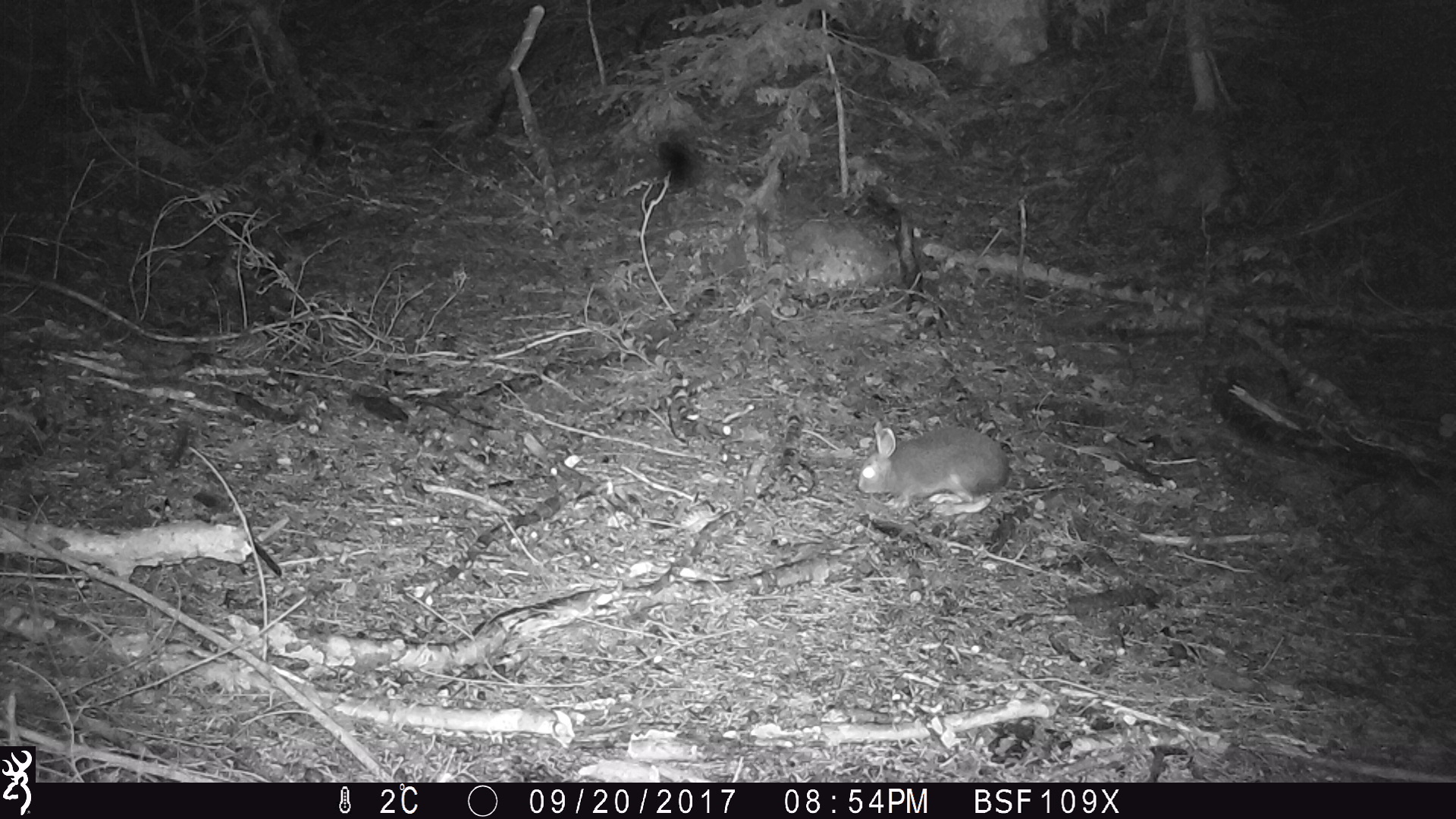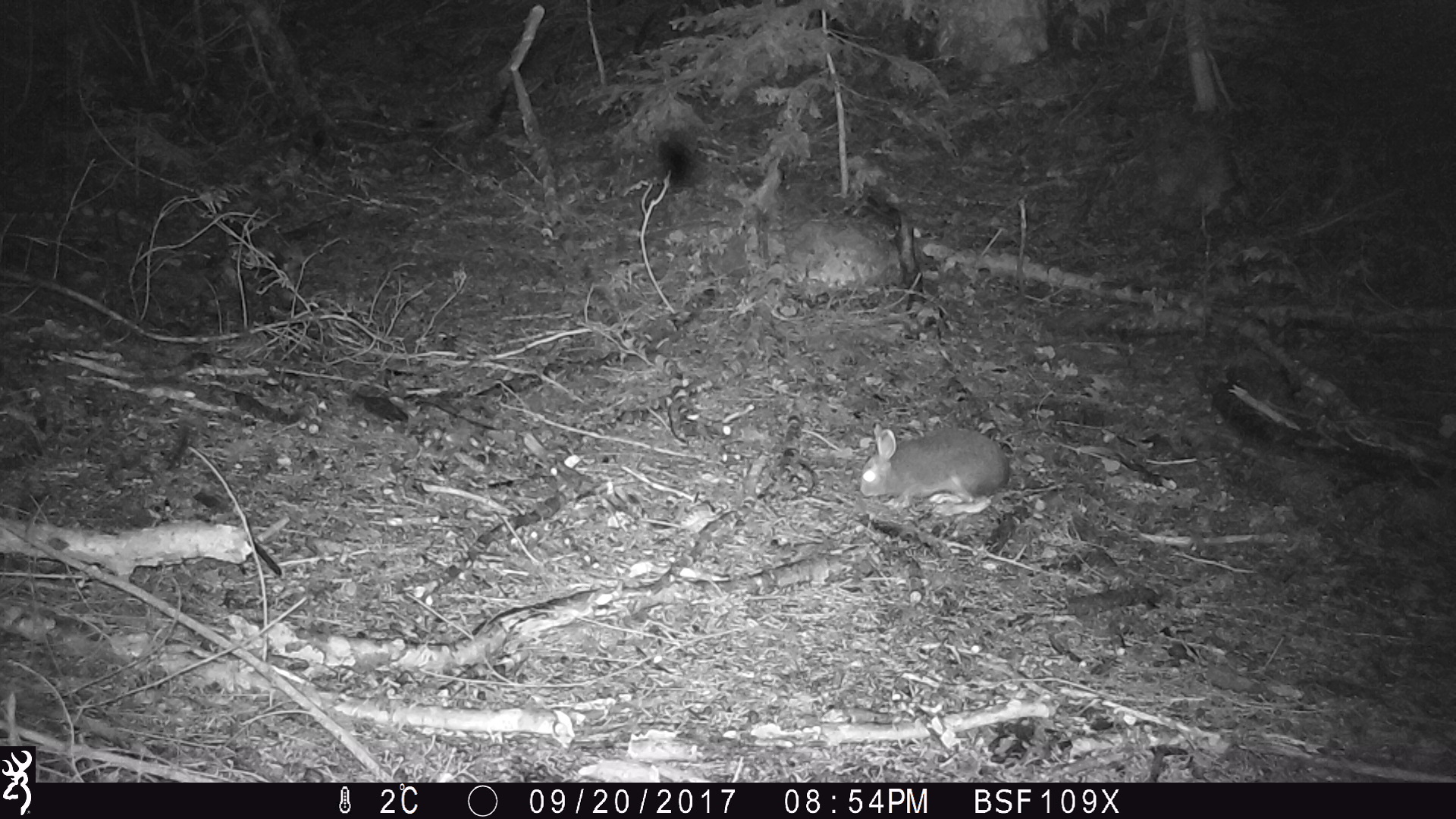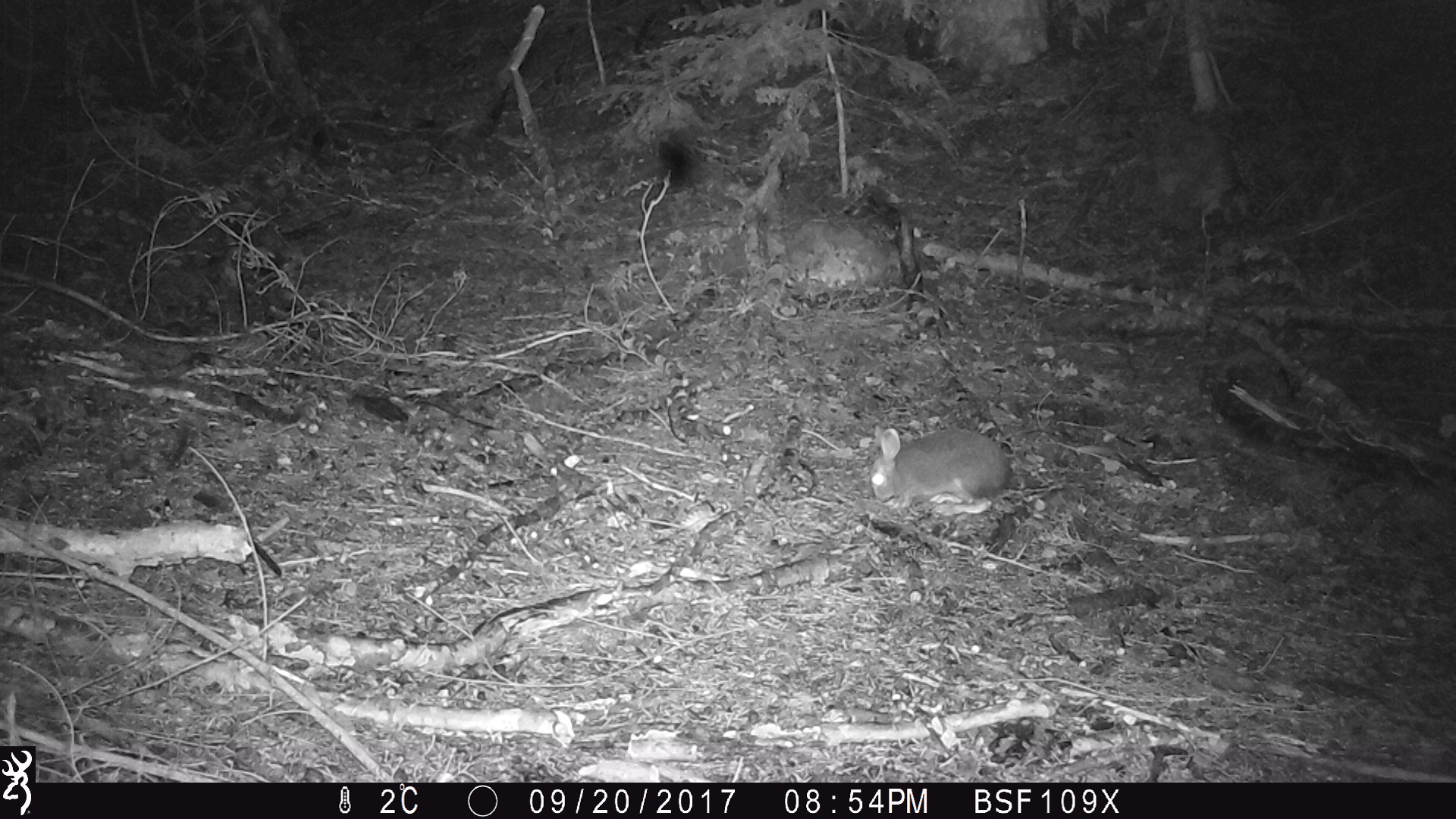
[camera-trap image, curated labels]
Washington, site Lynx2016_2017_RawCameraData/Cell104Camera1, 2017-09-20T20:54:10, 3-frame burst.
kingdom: Animalia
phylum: Chordata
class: Mammalia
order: Lagomorpha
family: Leporidae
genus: Lepus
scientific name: Lepus americanus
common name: snowshoe hare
Lepus americanus (snowshoe hare). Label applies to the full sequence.